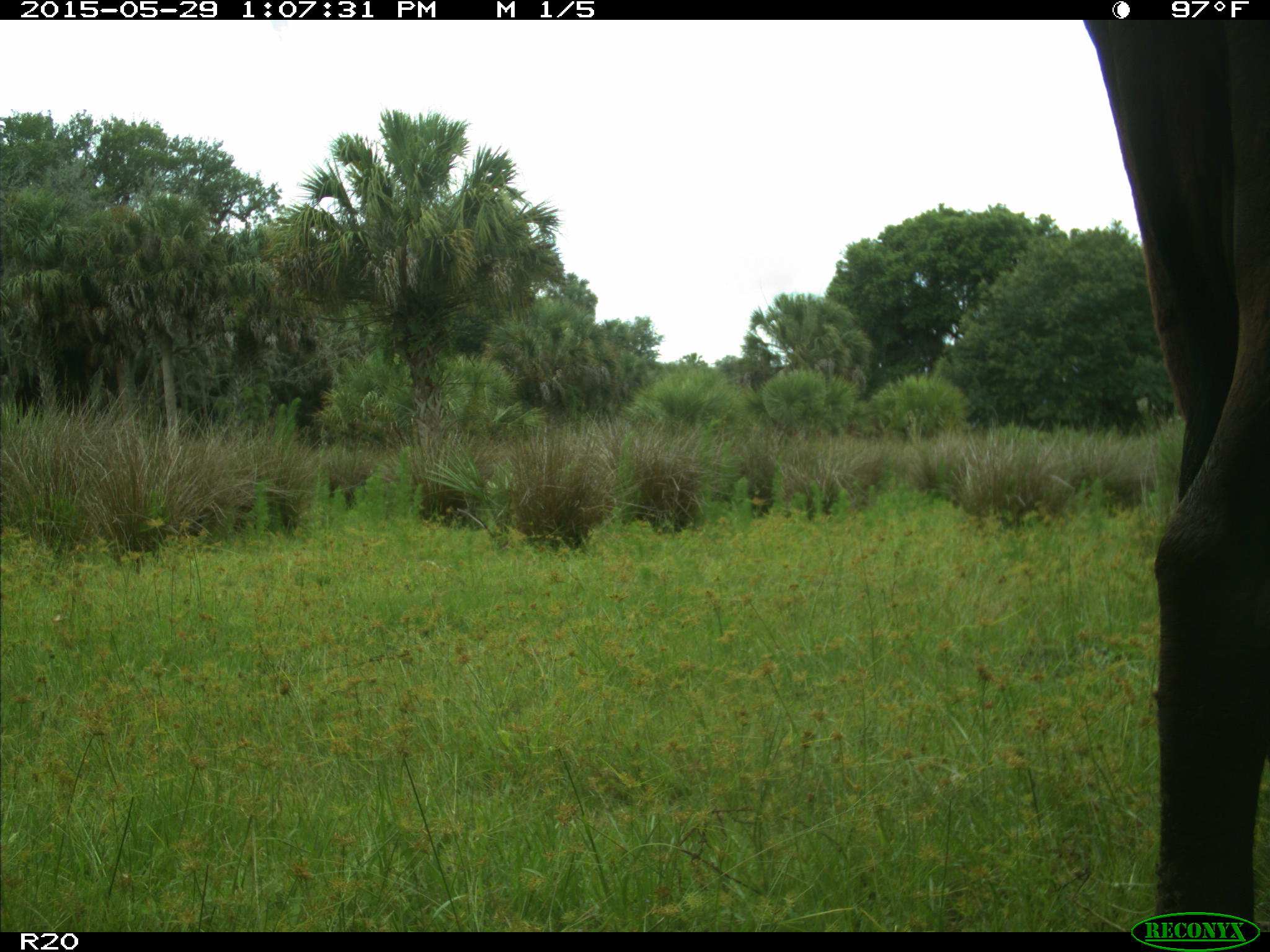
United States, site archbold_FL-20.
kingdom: Animalia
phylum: Chordata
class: Mammalia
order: Artiodactyla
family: Bovidae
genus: Bos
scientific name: Bos taurus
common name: domestic cow